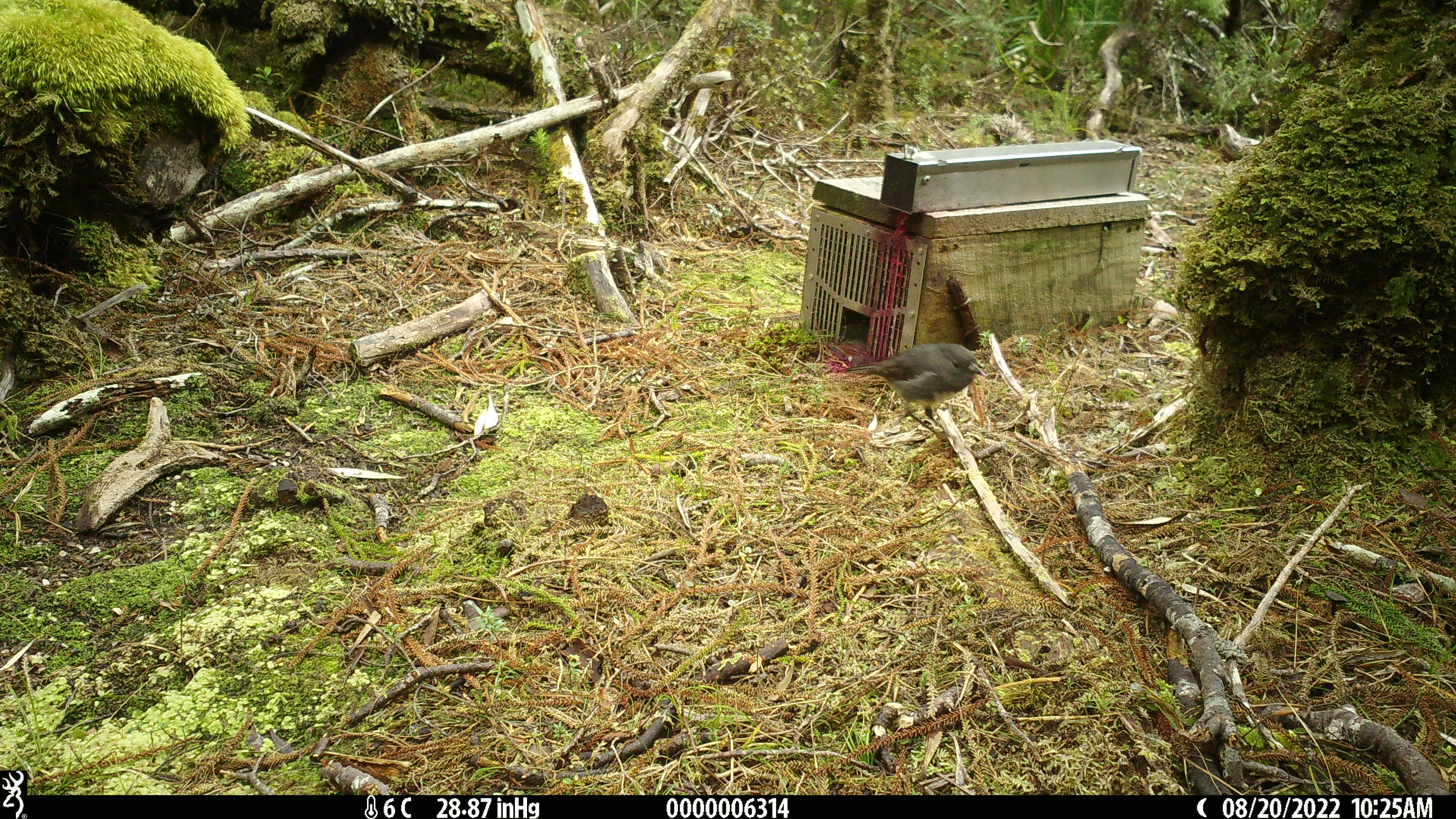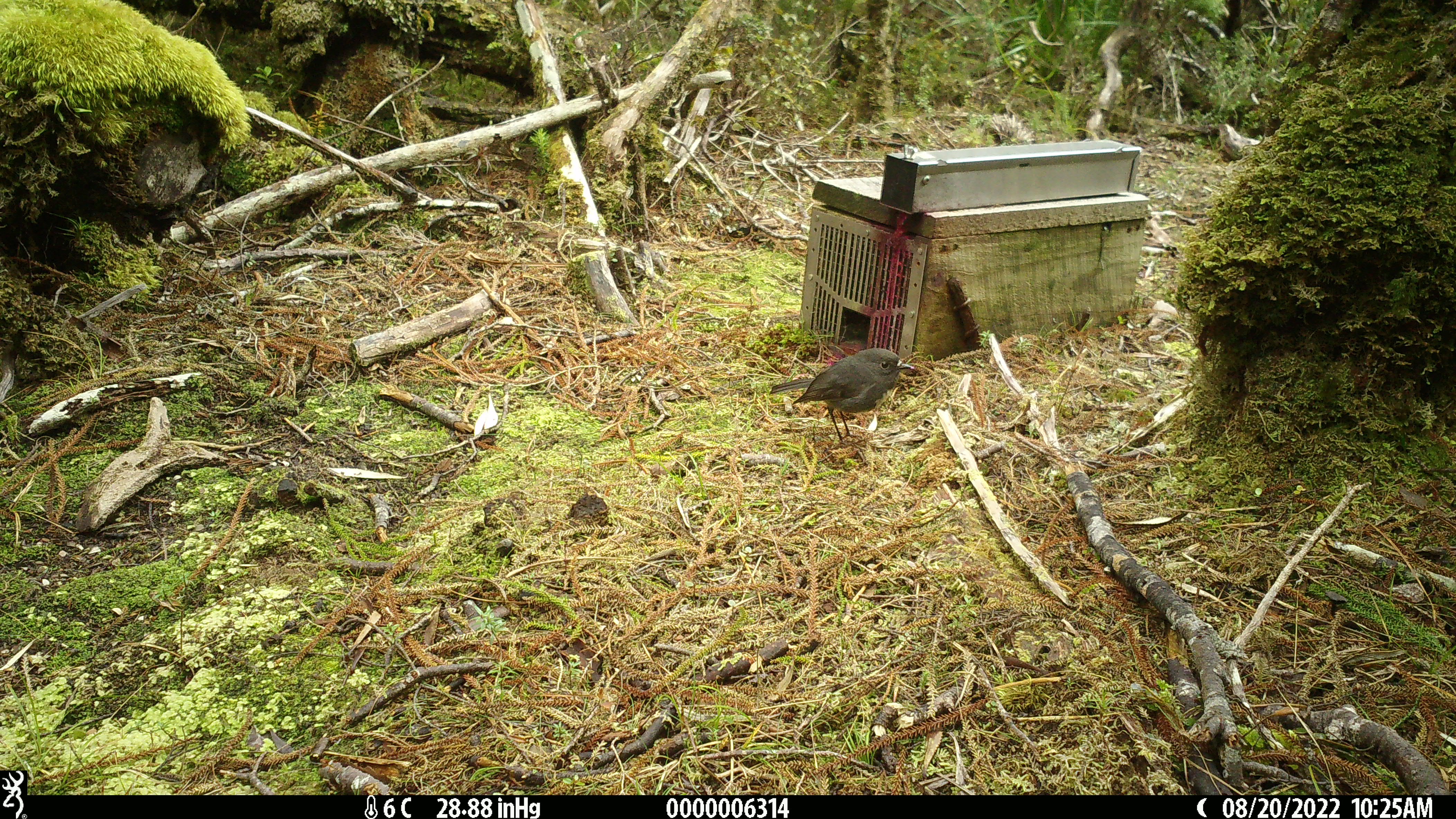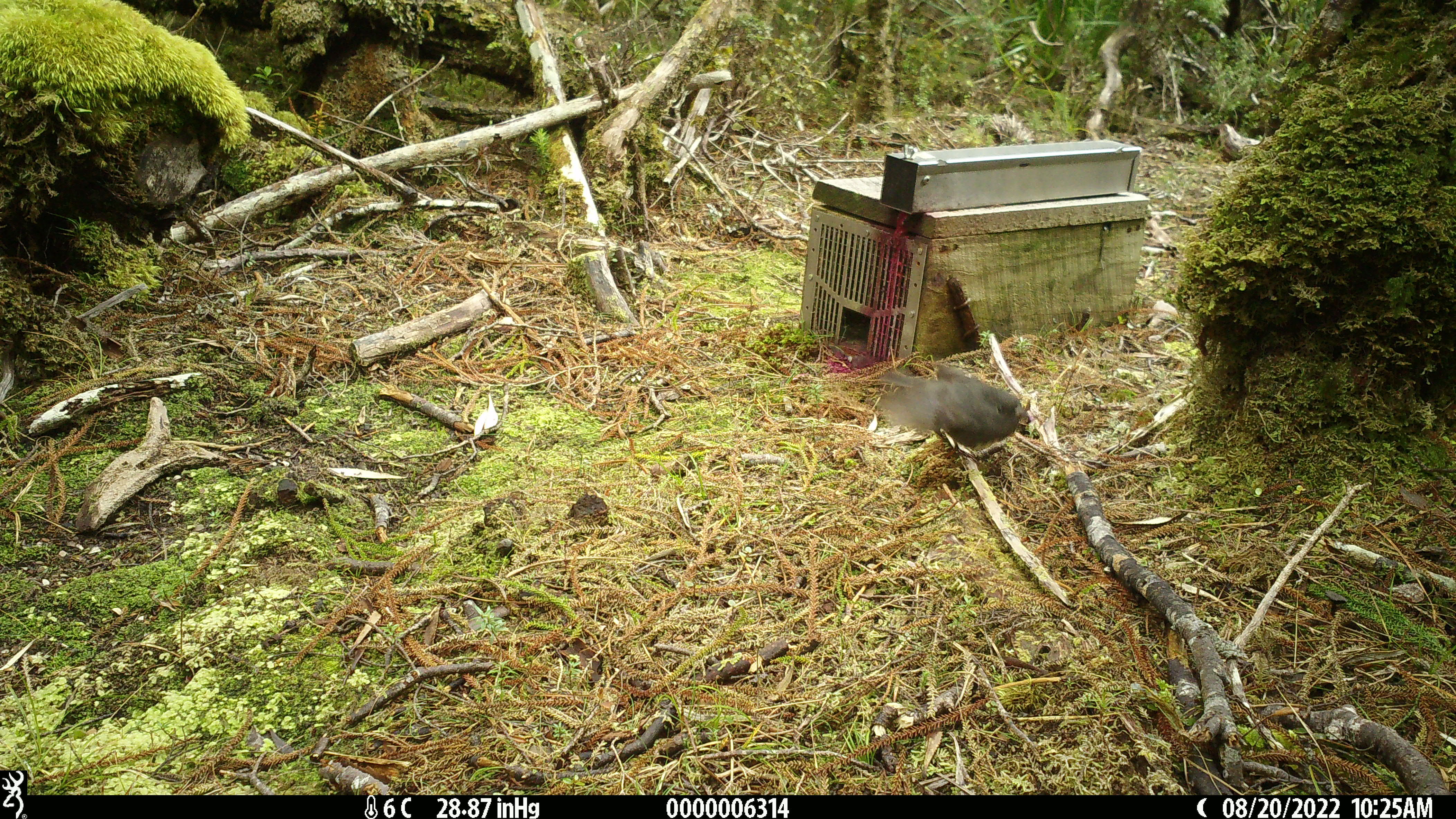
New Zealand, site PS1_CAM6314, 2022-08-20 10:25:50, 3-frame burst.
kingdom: Animalia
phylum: Chordata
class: Aves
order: Passeriformes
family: Petroicidae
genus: Petroica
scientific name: Petroica australis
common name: new zealand robin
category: robin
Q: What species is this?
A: Robin (new zealand robin) (Petroica australis).